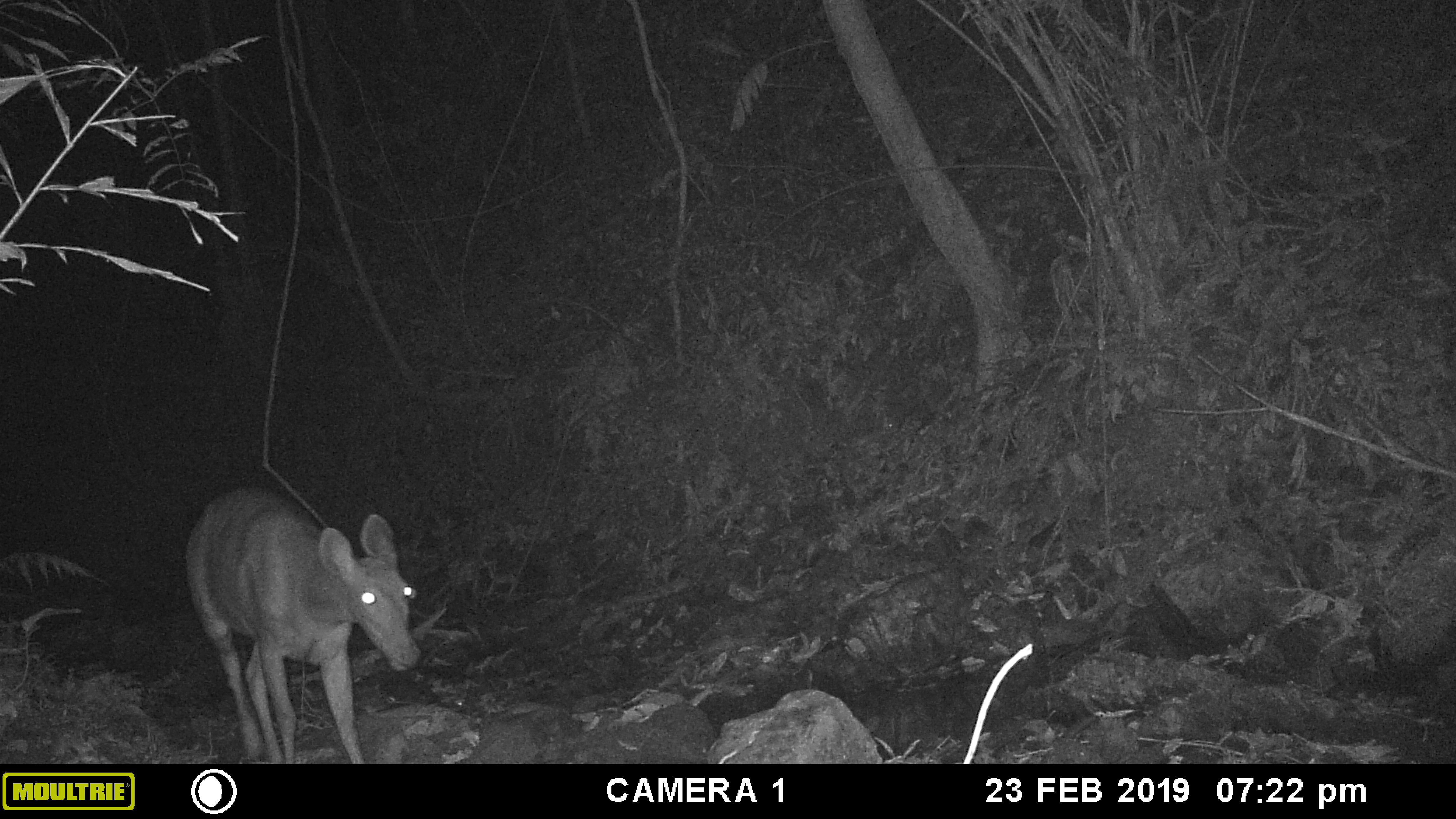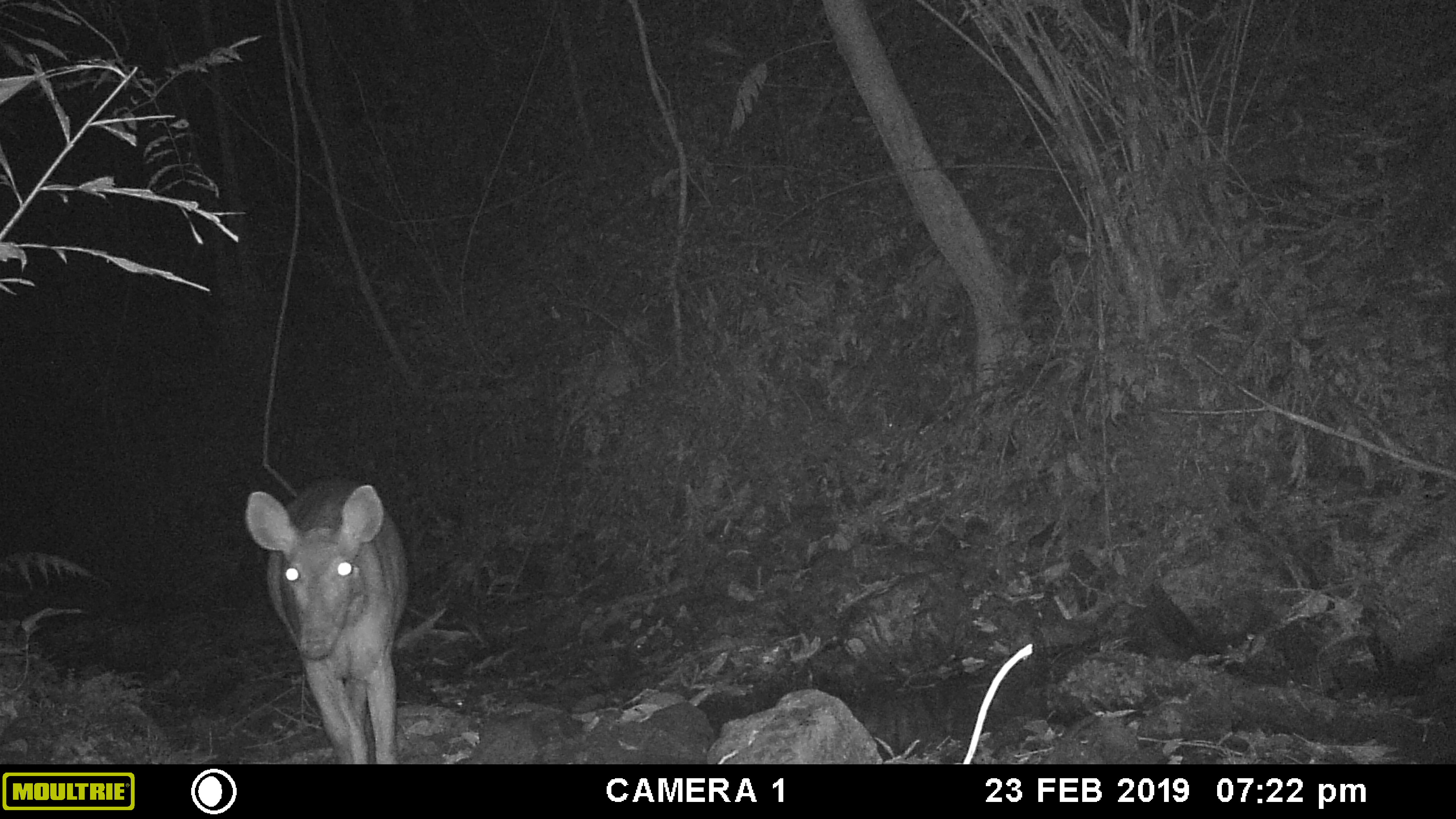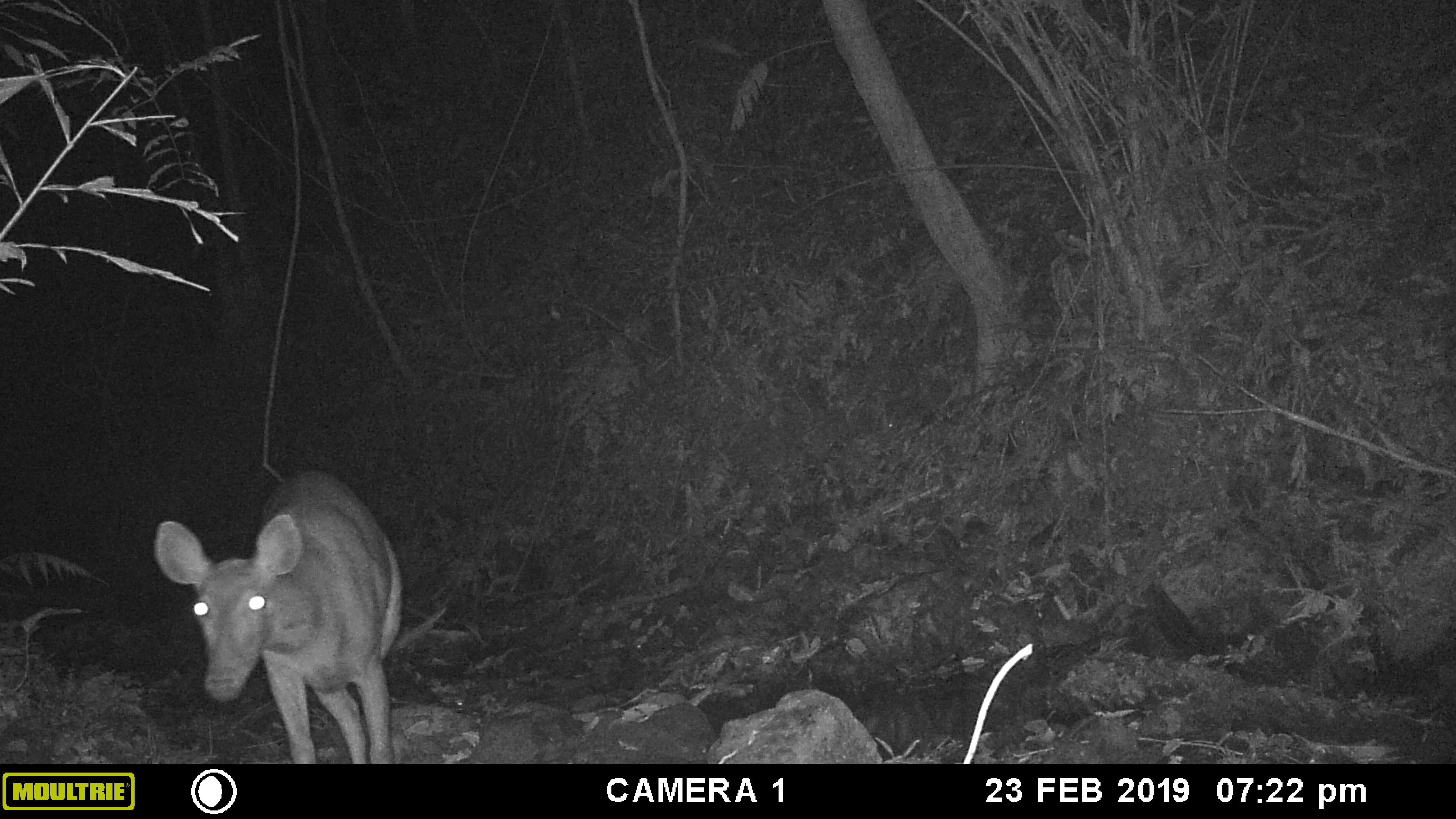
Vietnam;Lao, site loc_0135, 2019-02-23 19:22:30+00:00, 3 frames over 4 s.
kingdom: Animalia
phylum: Chordata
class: Mammalia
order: Artiodactyla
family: Cervidae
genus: Rusa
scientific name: Rusa unicolor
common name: sambar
Sambar (Rusa unicolor). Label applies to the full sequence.